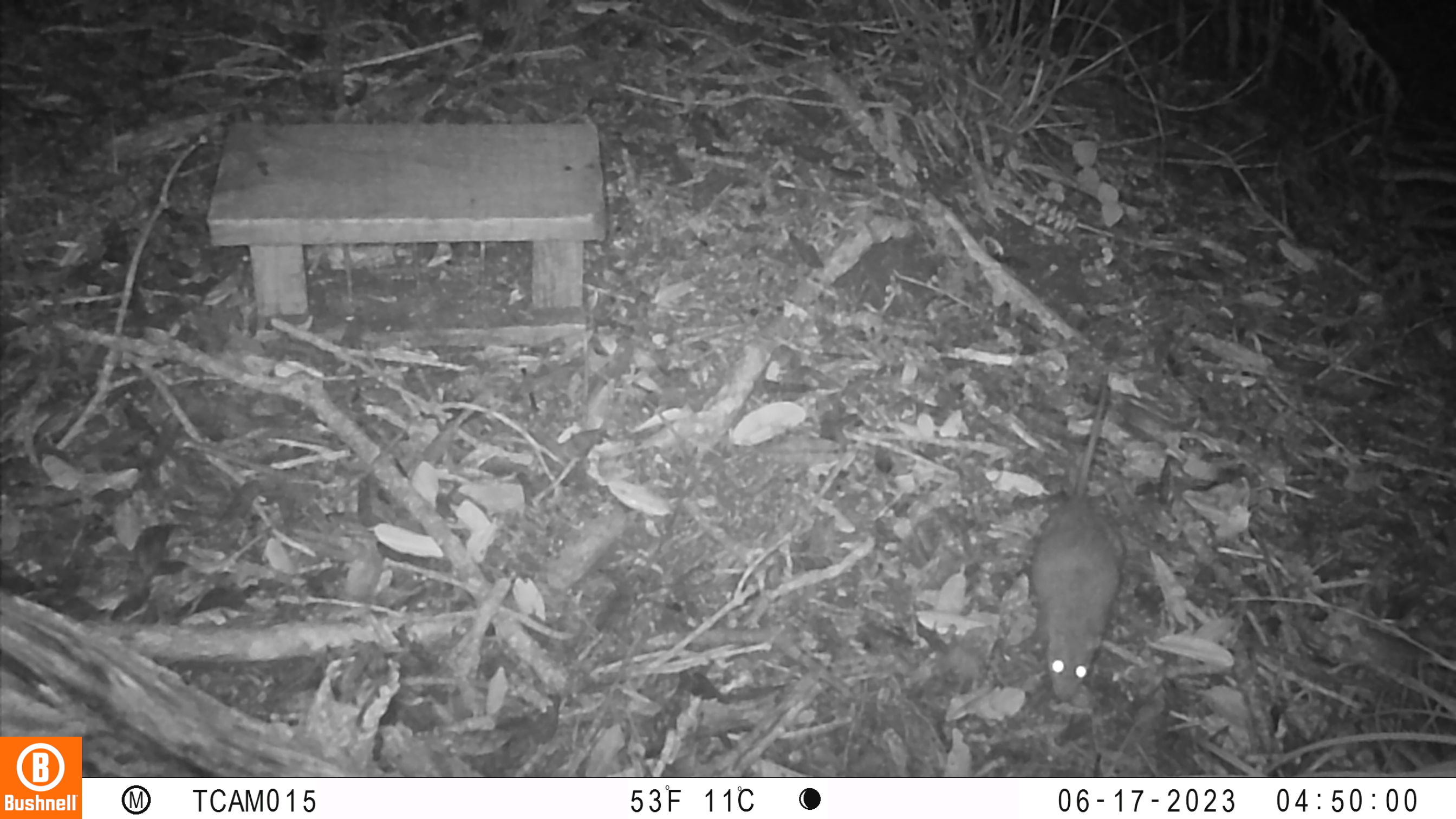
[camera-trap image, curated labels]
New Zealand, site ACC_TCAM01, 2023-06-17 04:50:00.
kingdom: Animalia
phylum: Chordata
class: Mammalia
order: Rodentia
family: Muridae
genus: Rattus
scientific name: Rattus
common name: rat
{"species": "rat (Rattus)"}